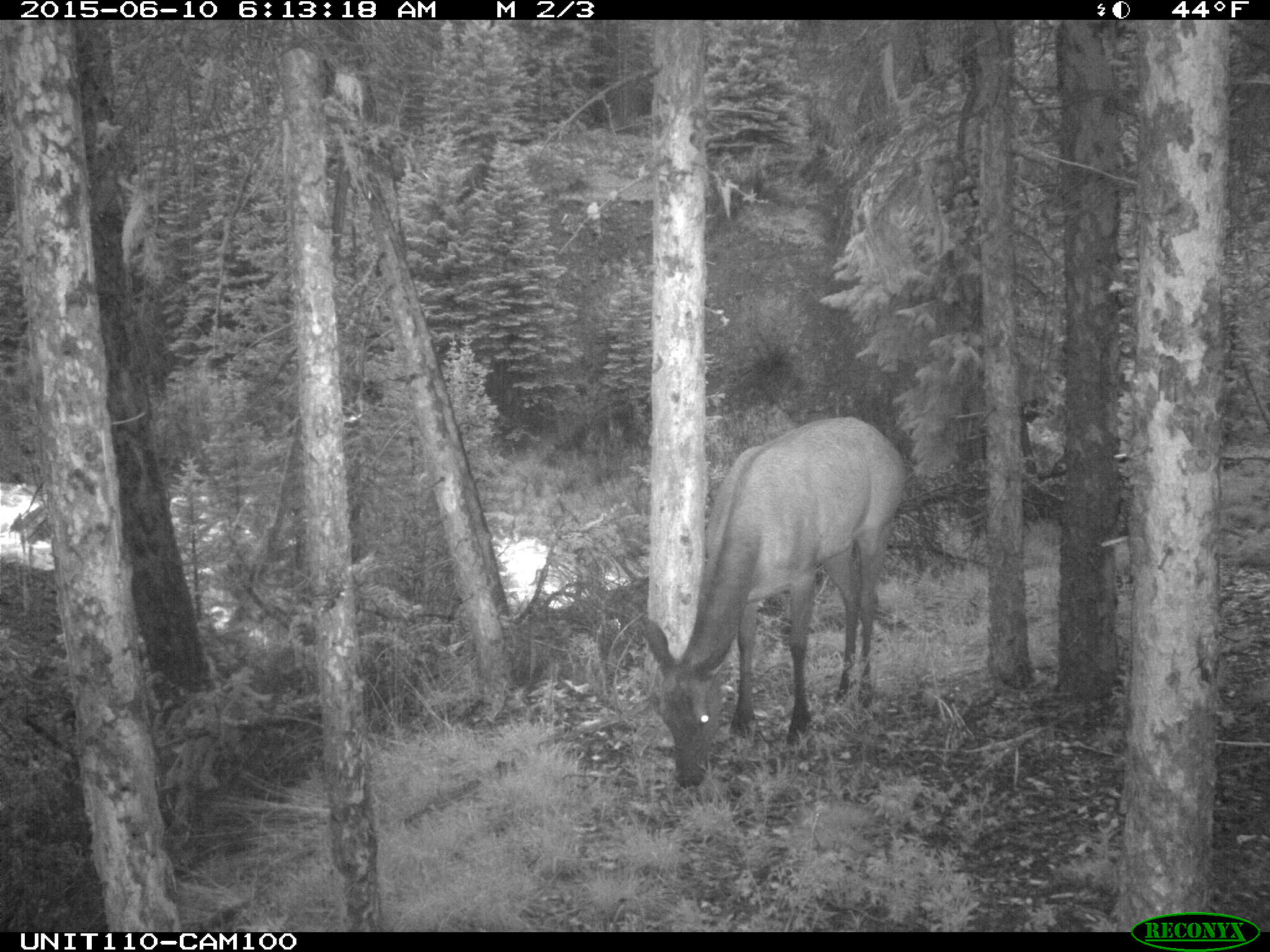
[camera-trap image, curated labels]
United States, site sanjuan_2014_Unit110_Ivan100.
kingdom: Animalia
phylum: Chordata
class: Mammalia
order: Artiodactyla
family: Cervidae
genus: Cervus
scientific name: Cervus elaphus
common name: red deer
Cervus elaphus (red deer).